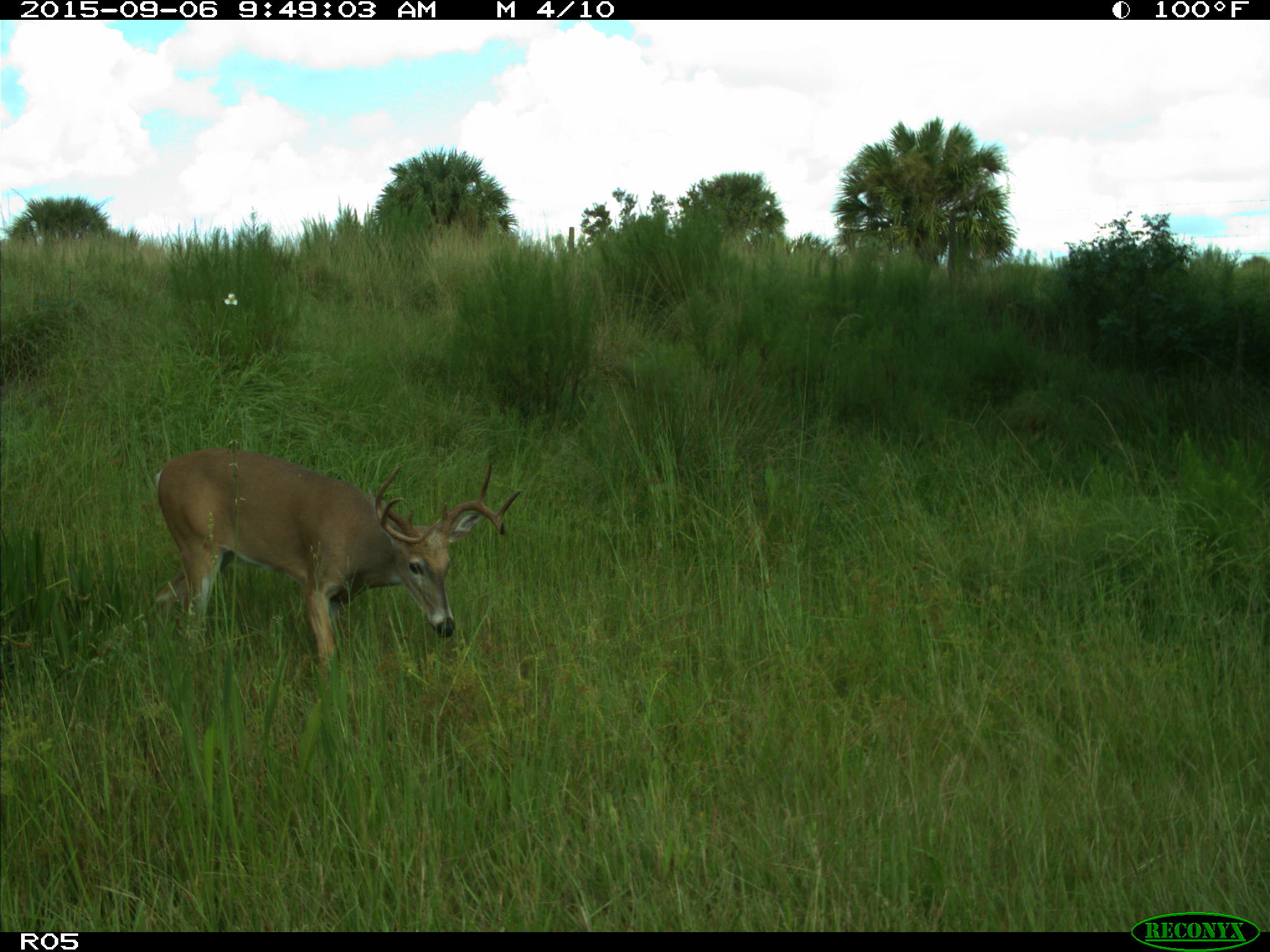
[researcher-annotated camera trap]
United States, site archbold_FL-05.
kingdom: Animalia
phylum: Chordata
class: Mammalia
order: Artiodactyla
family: Cervidae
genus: Odocoileus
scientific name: Odocoileus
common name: deer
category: unidentified deer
Unidentified deer (deer) (Odocoileus).